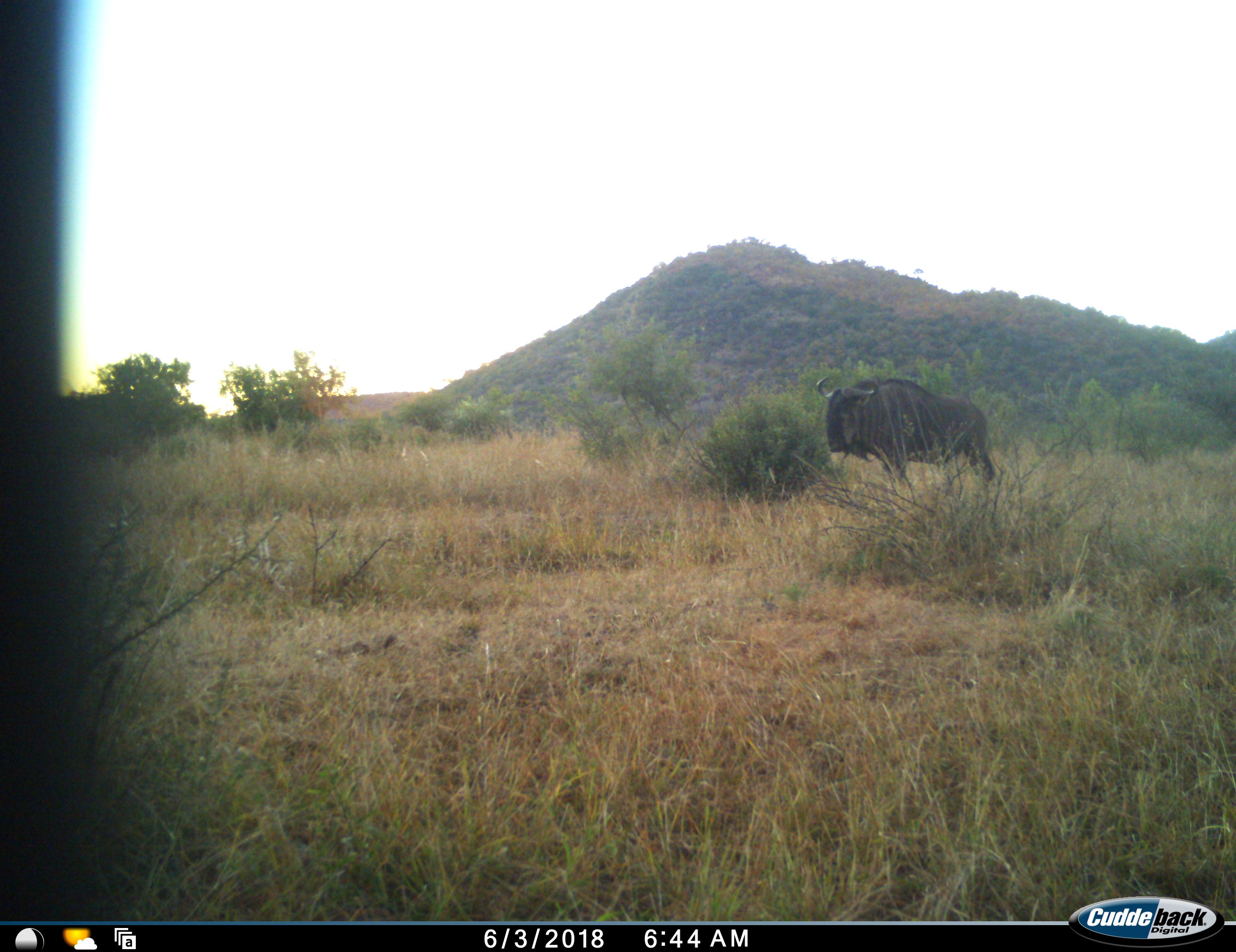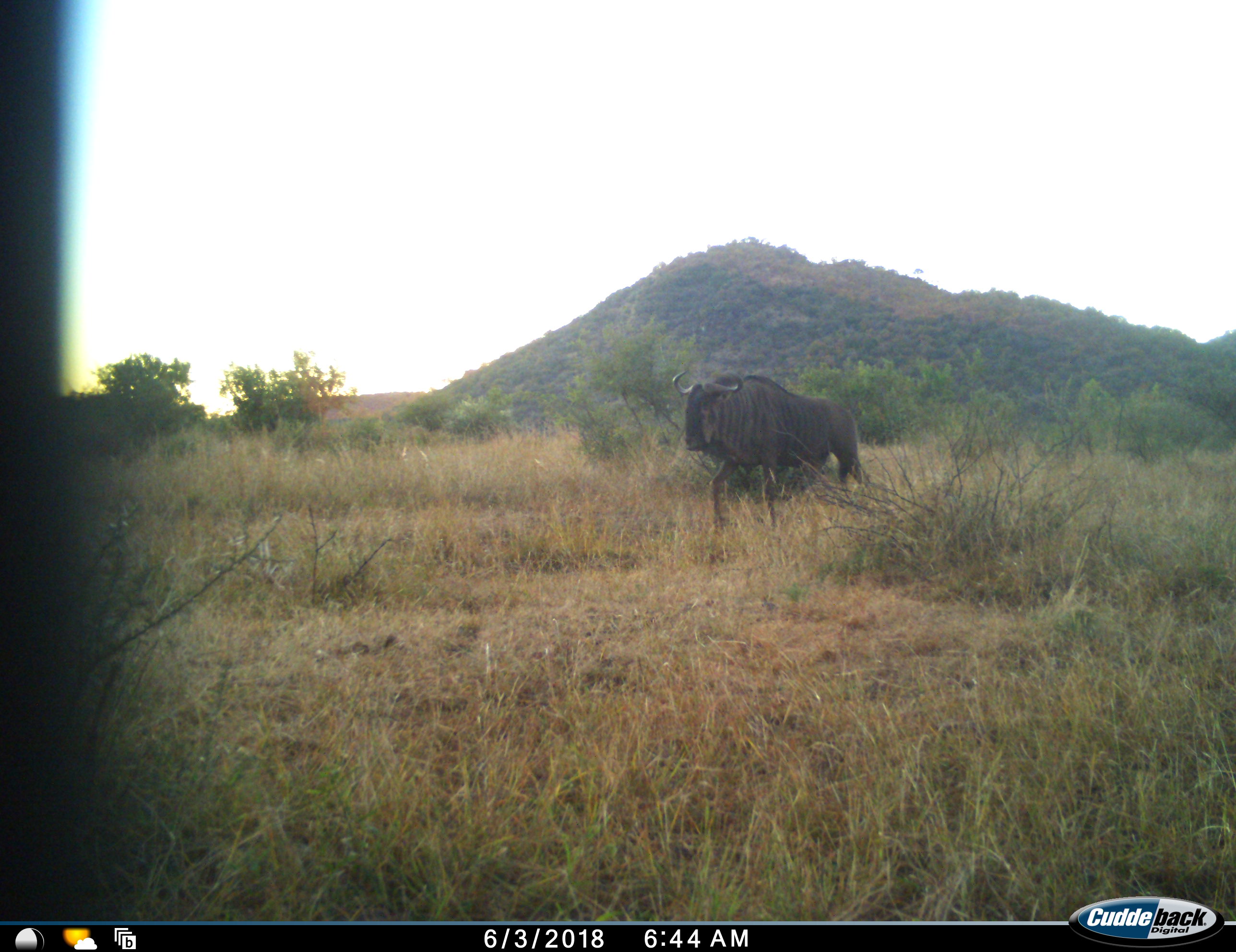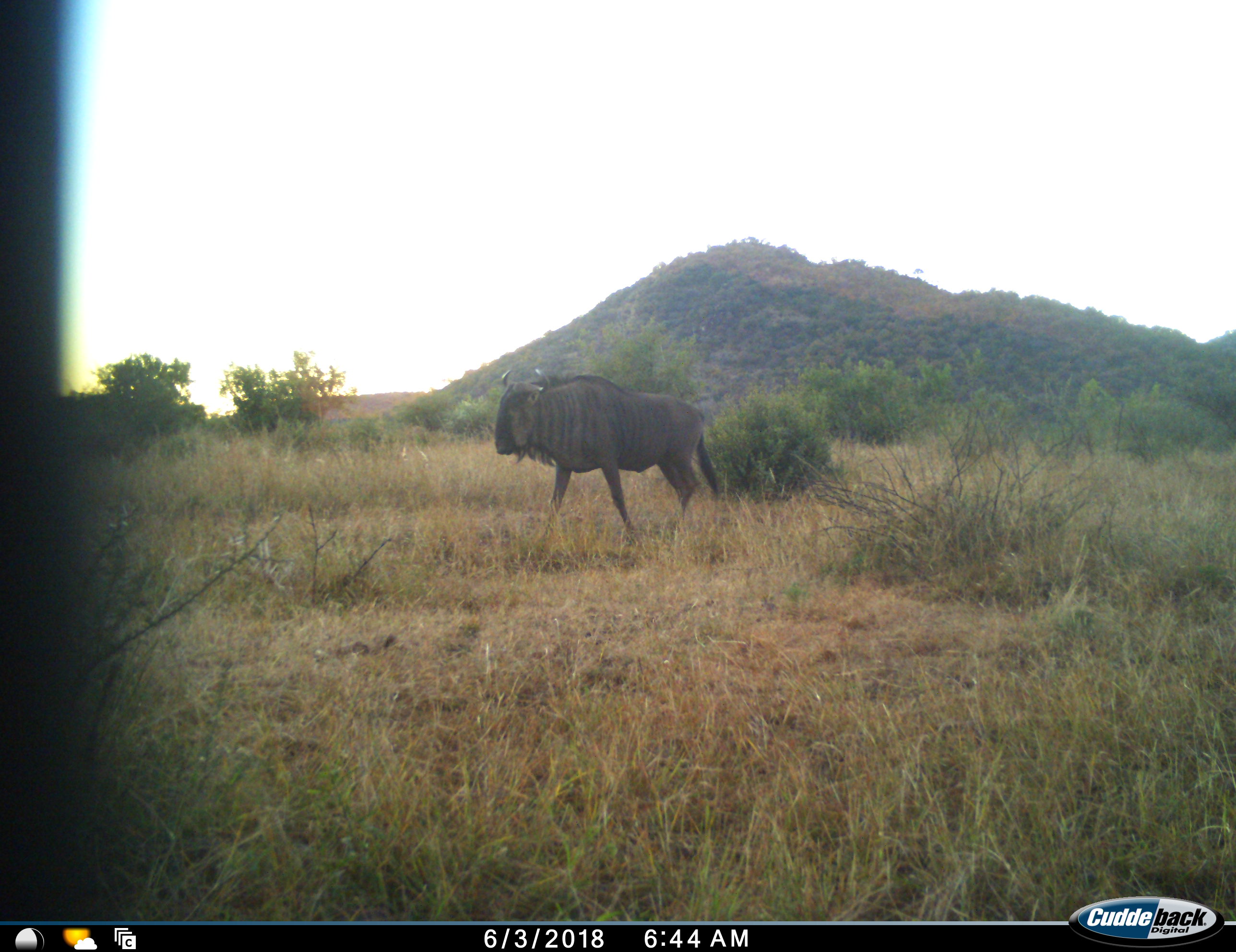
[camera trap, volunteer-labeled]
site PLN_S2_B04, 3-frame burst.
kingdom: Animalia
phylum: Chordata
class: Mammalia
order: Artiodactyla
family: Bovidae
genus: Connochaetes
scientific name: Connochaetes taurinus taurinus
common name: blue wildebeest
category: wildebeestblue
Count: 1.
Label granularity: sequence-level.